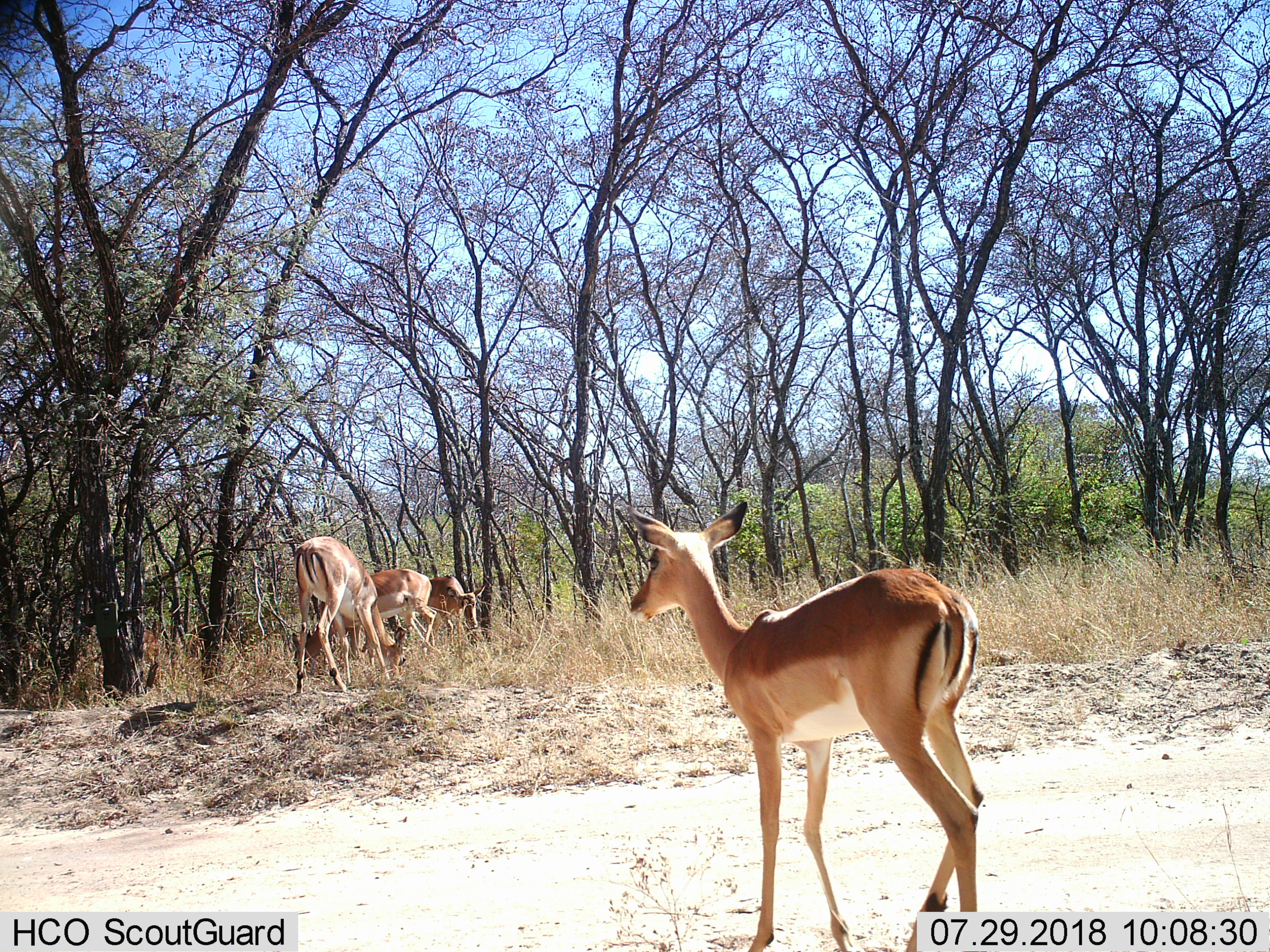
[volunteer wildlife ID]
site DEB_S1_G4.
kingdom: Animalia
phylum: Chordata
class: Mammalia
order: Artiodactyla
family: Bovidae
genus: Aepyceros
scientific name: Aepyceros melampus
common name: impala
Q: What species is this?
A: Impala (Aepyceros melampus).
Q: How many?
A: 4.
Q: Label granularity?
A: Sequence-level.